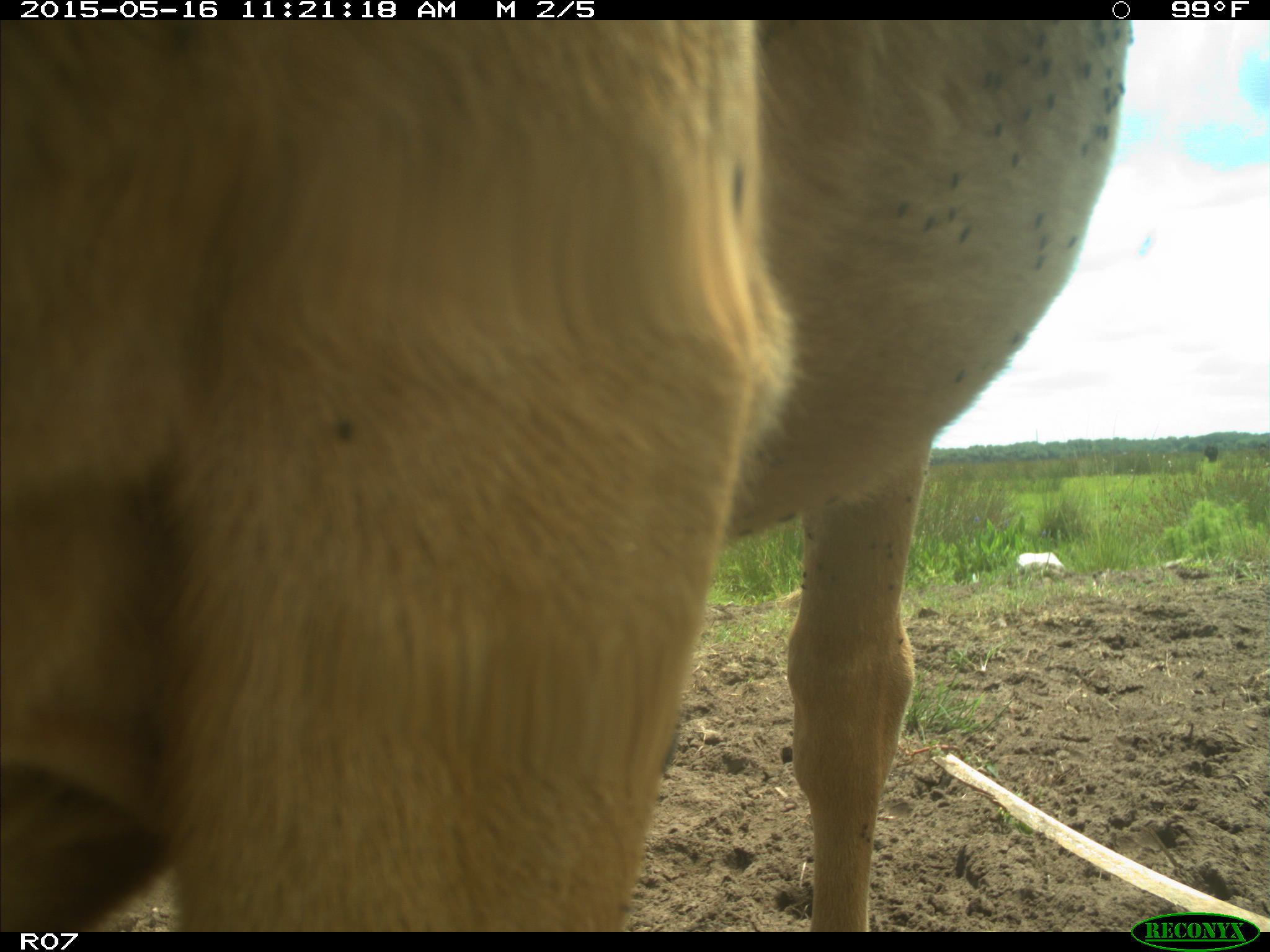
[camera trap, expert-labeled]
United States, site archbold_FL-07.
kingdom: Animalia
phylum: Chordata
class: Mammalia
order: Artiodactyla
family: Bovidae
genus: Bos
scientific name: Bos taurus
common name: domestic cow